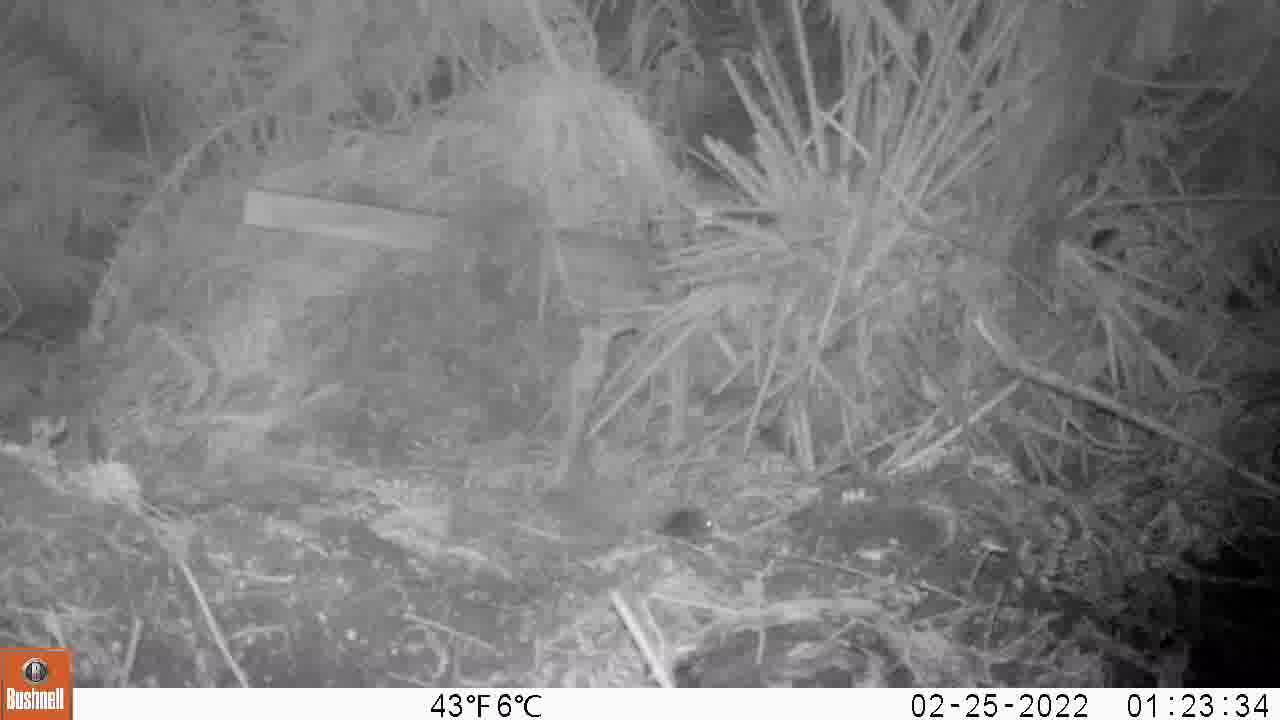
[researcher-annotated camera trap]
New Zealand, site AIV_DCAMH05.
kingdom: Animalia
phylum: Chordata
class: Mammalia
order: Rodentia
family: Muridae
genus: Mus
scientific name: Mus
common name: mouse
Mouse (Mus).